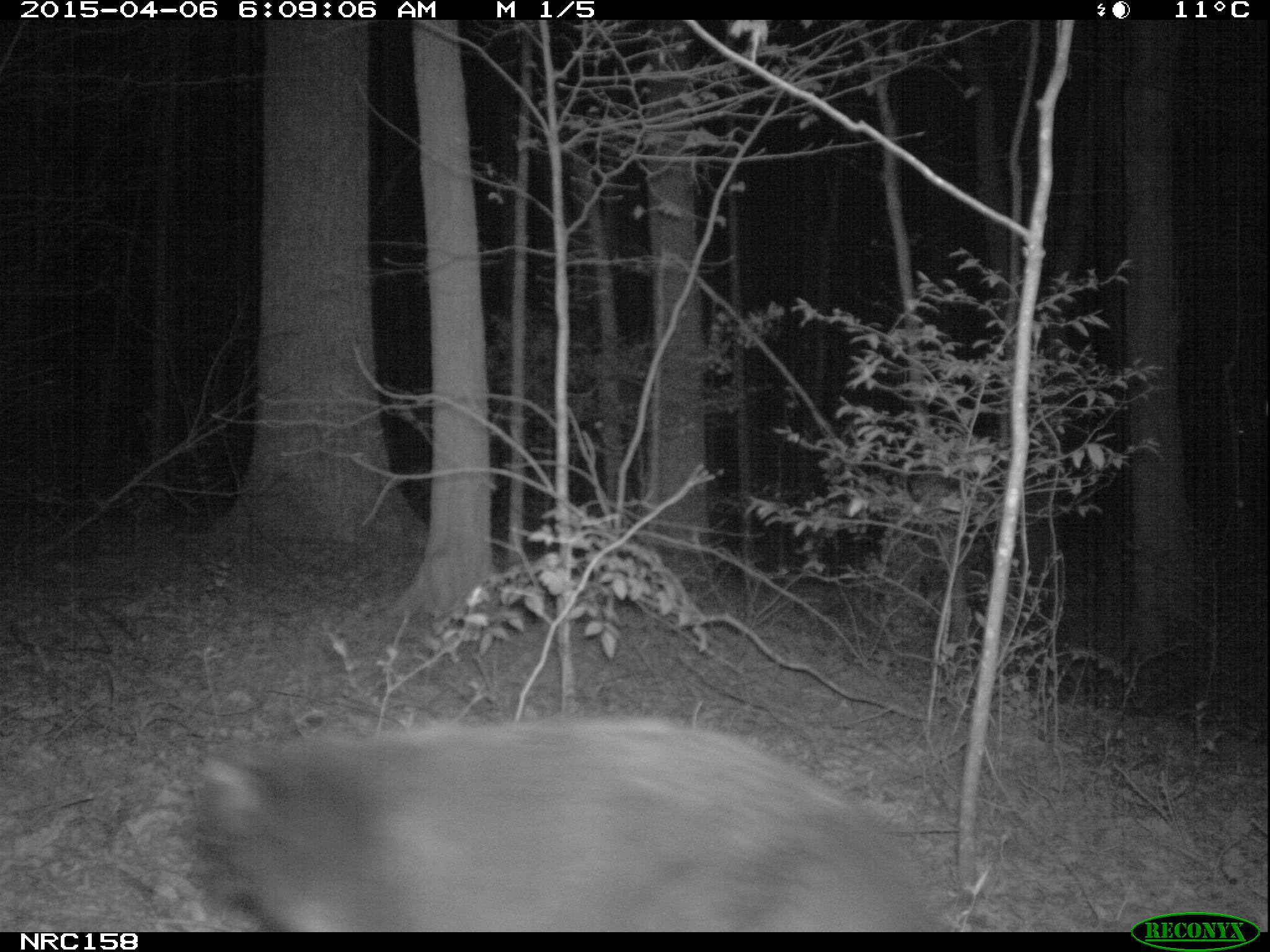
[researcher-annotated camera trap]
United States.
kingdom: Animalia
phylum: Chordata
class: Mammalia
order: Carnivora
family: Felidae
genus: Felis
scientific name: Felis catus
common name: domestic cat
Domestic Cat (Felis catus).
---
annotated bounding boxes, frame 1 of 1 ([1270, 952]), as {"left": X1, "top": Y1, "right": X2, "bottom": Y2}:
Domestic Cat: {"left": 175, "top": 705, "right": 965, "bottom": 929}